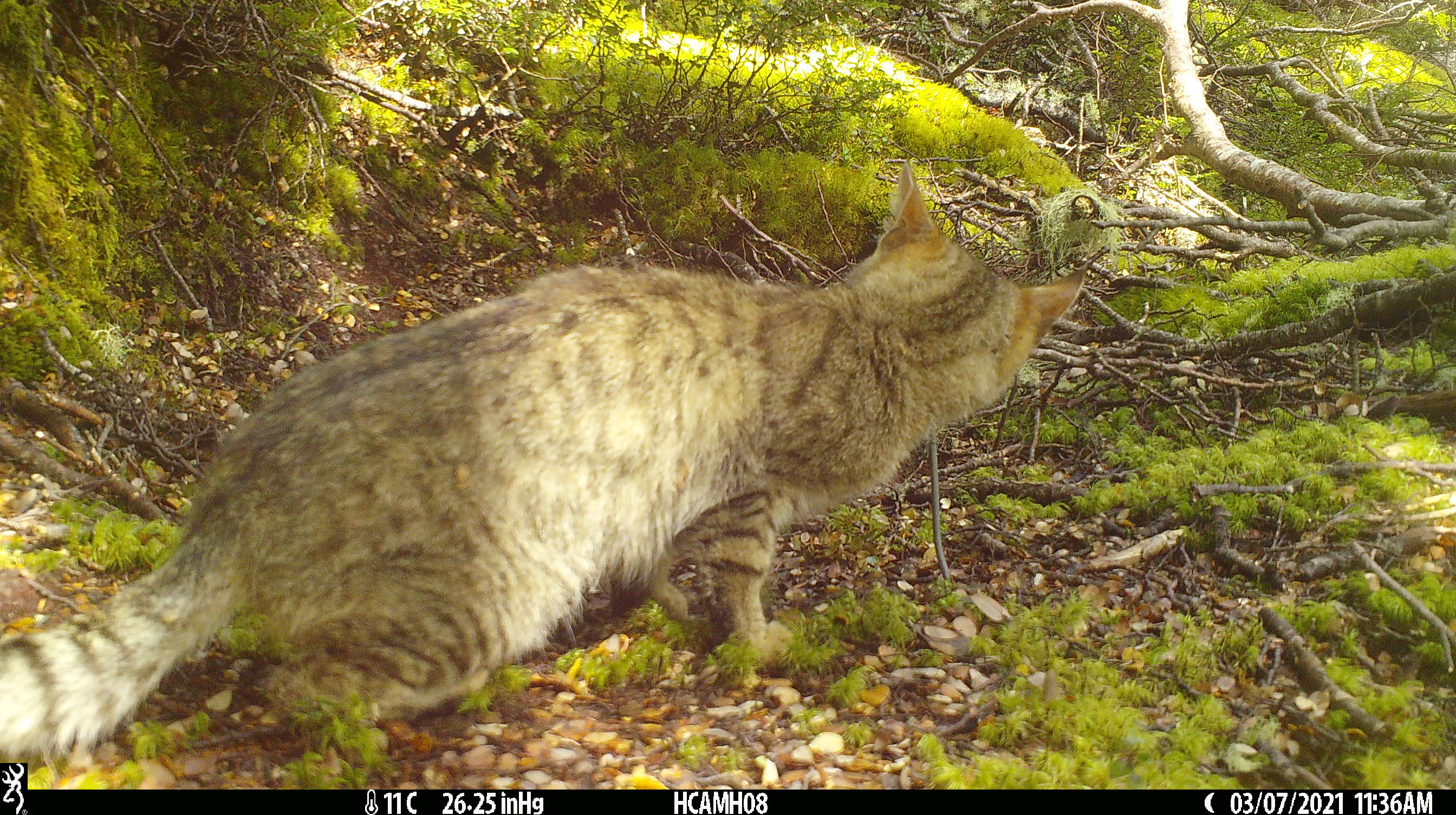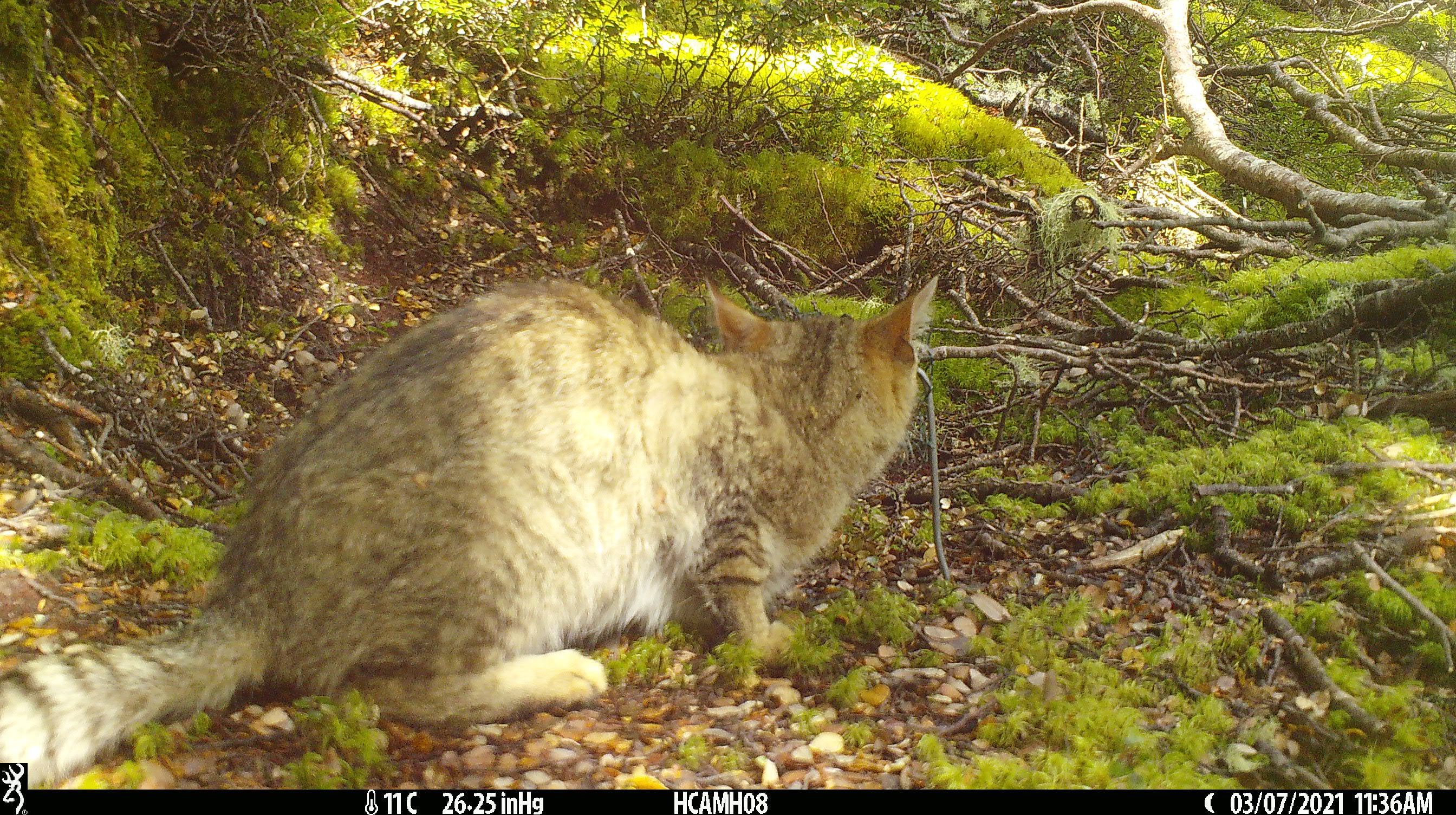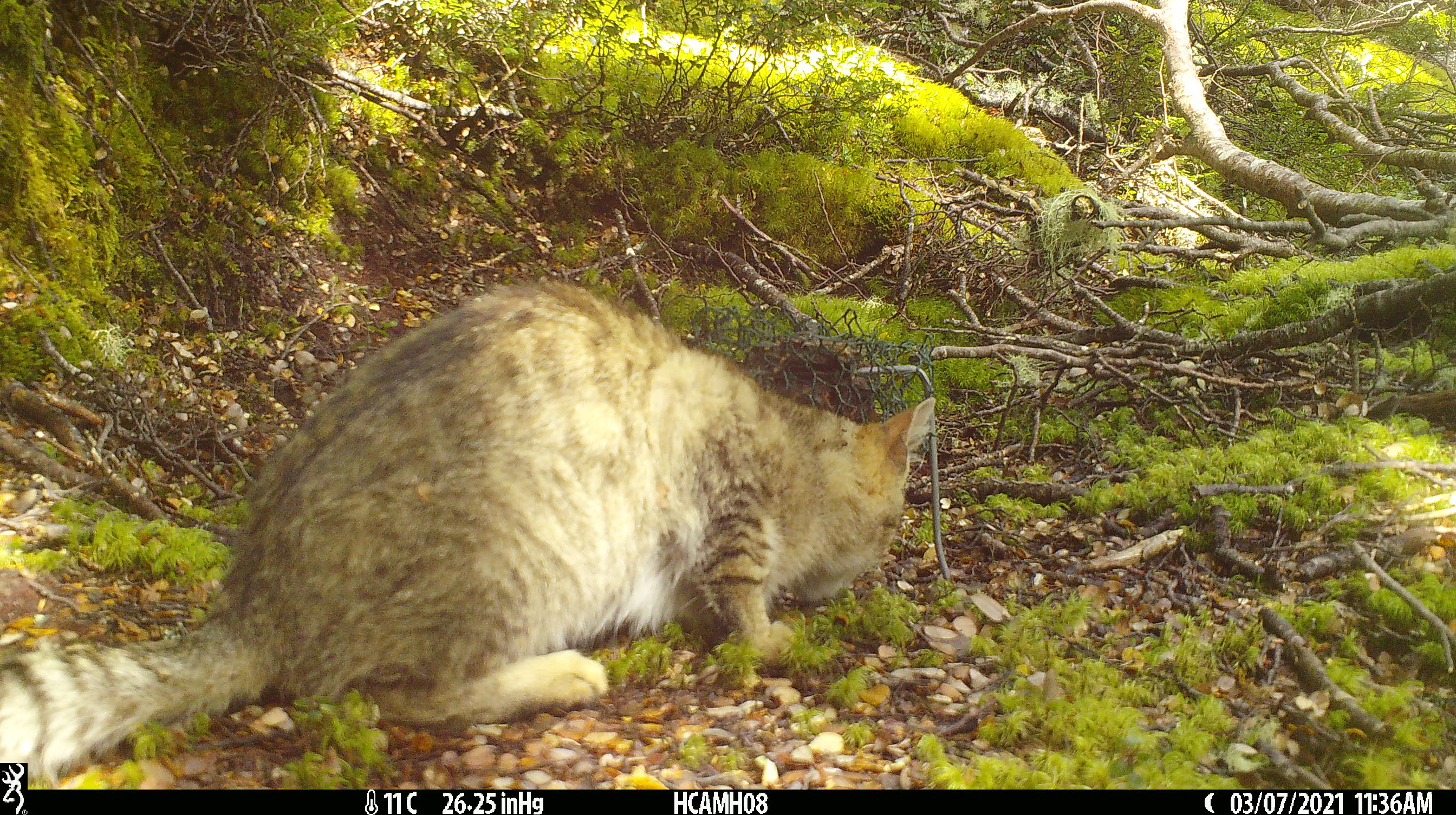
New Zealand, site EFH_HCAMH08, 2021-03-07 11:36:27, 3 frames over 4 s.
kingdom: Animalia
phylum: Chordata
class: Mammalia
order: Carnivora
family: Felidae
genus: Felis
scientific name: Felis catus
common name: domestic cat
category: cat